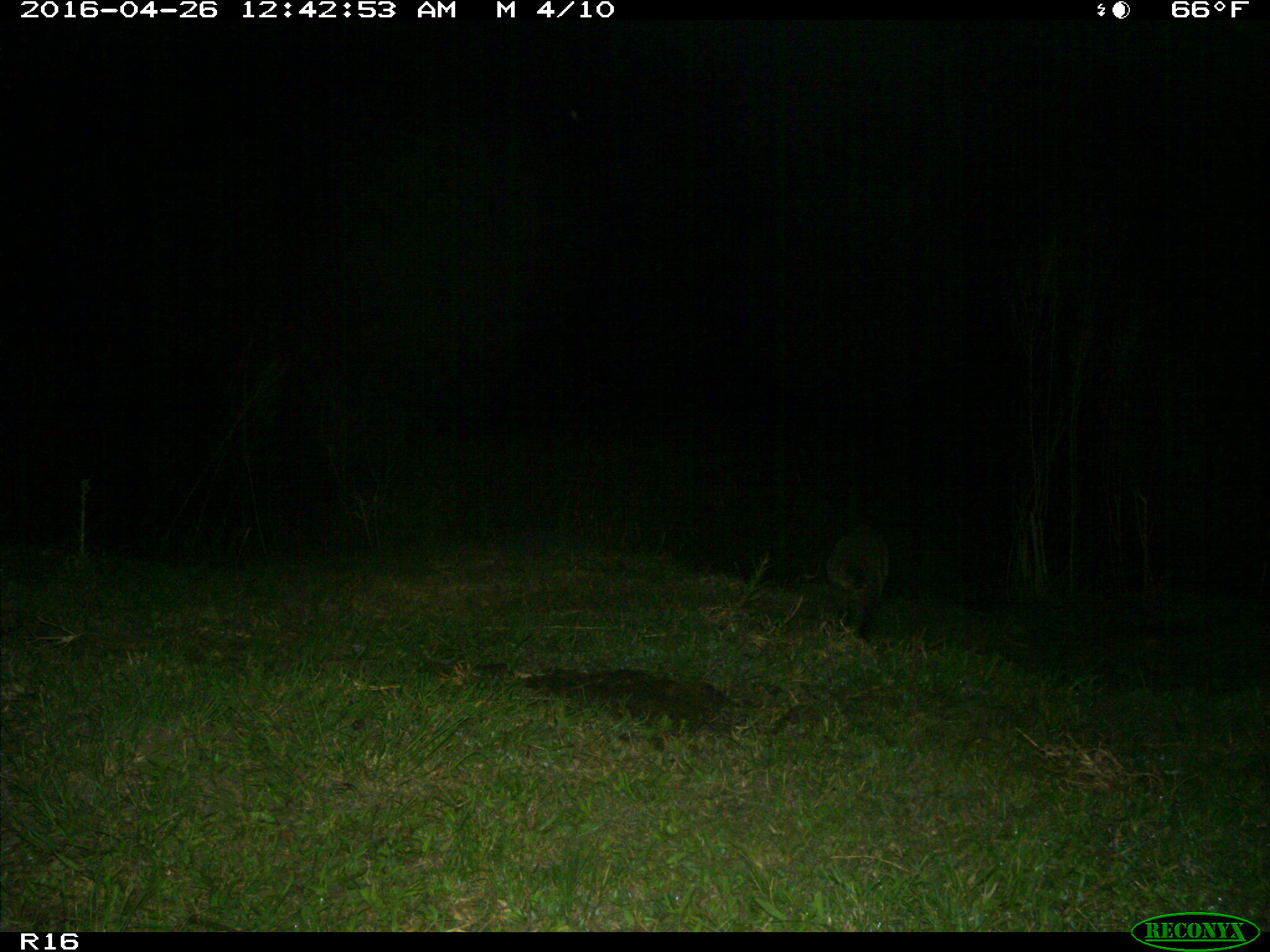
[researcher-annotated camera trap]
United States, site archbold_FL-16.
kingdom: Animalia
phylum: Chordata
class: Mammalia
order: Carnivora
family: Procyonidae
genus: Procyon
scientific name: Procyon lotor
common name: common raccoon